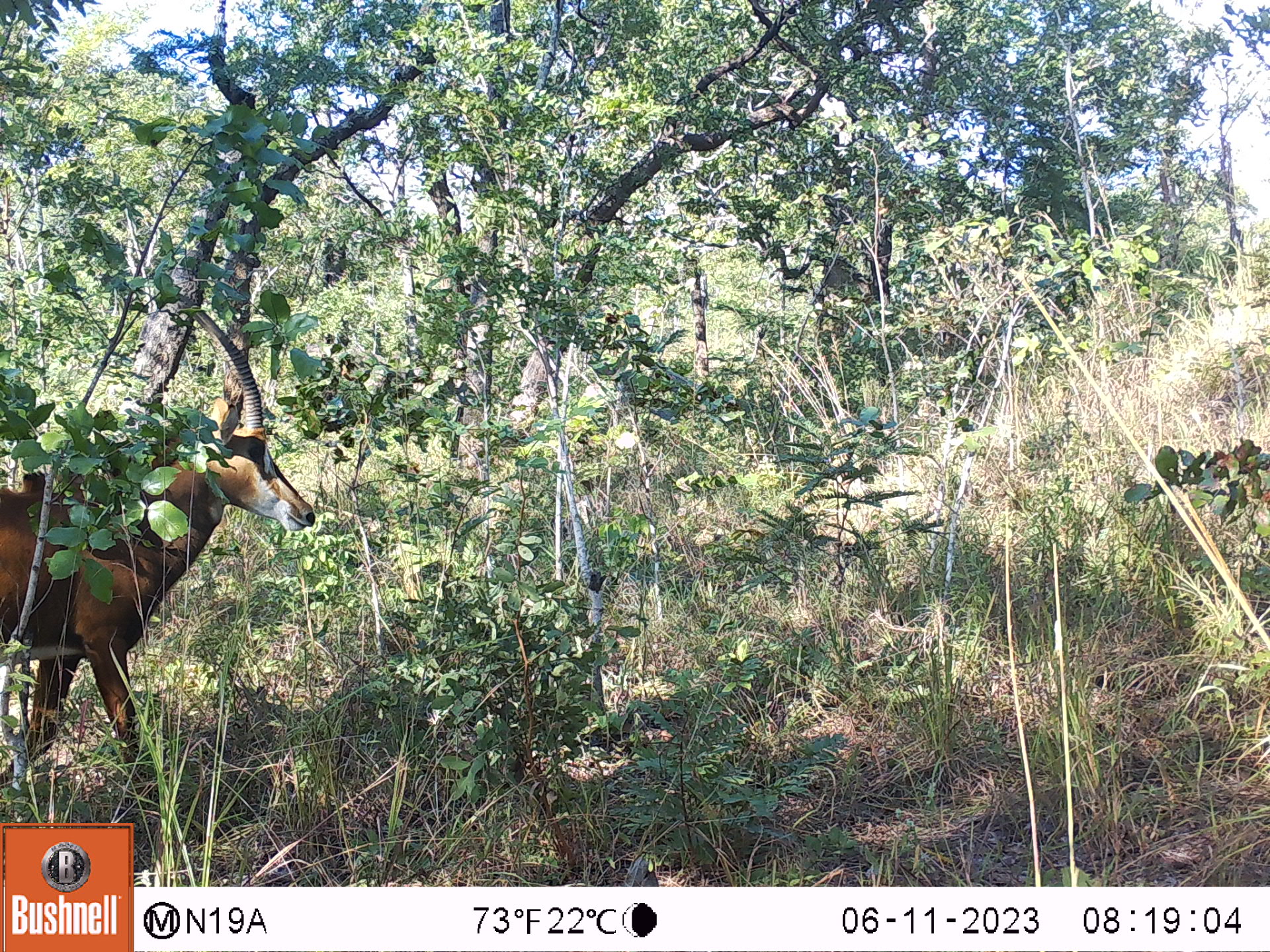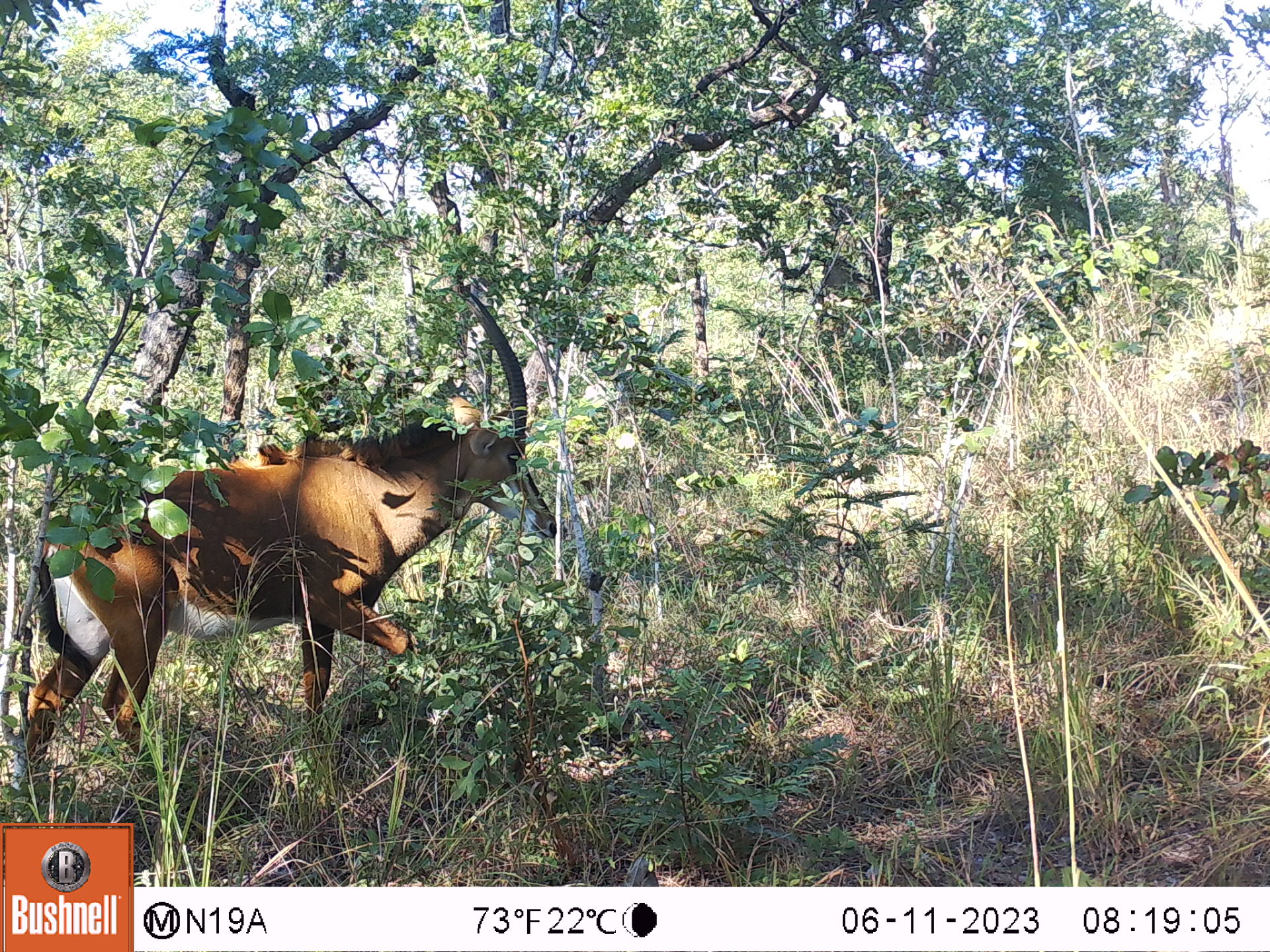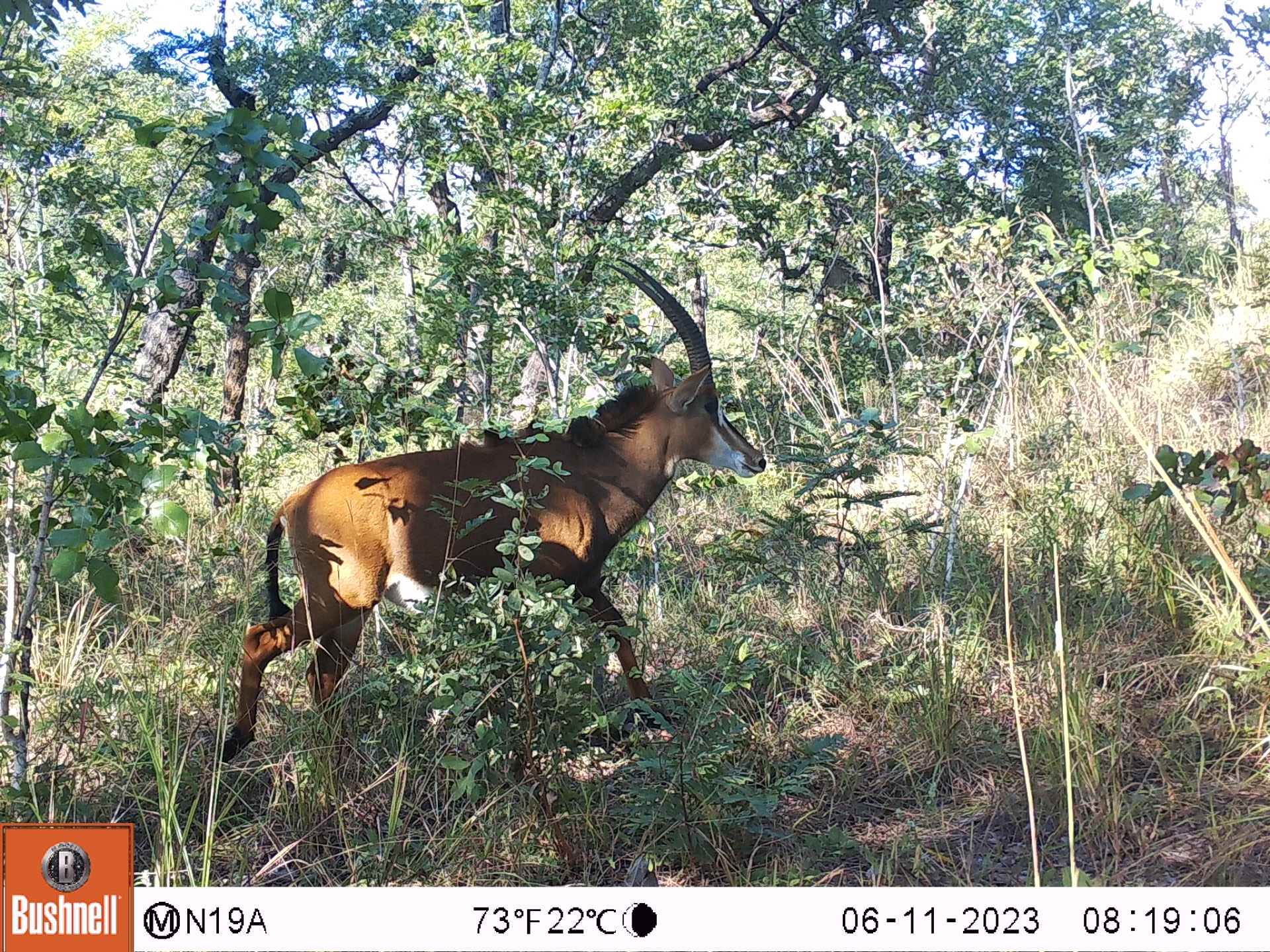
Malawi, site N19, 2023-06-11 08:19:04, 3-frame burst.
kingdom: Animalia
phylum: Chordata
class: Mammalia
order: Artiodactyla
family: Bovidae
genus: Hippotragus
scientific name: Hippotragus niger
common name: sable antelope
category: sable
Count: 1.